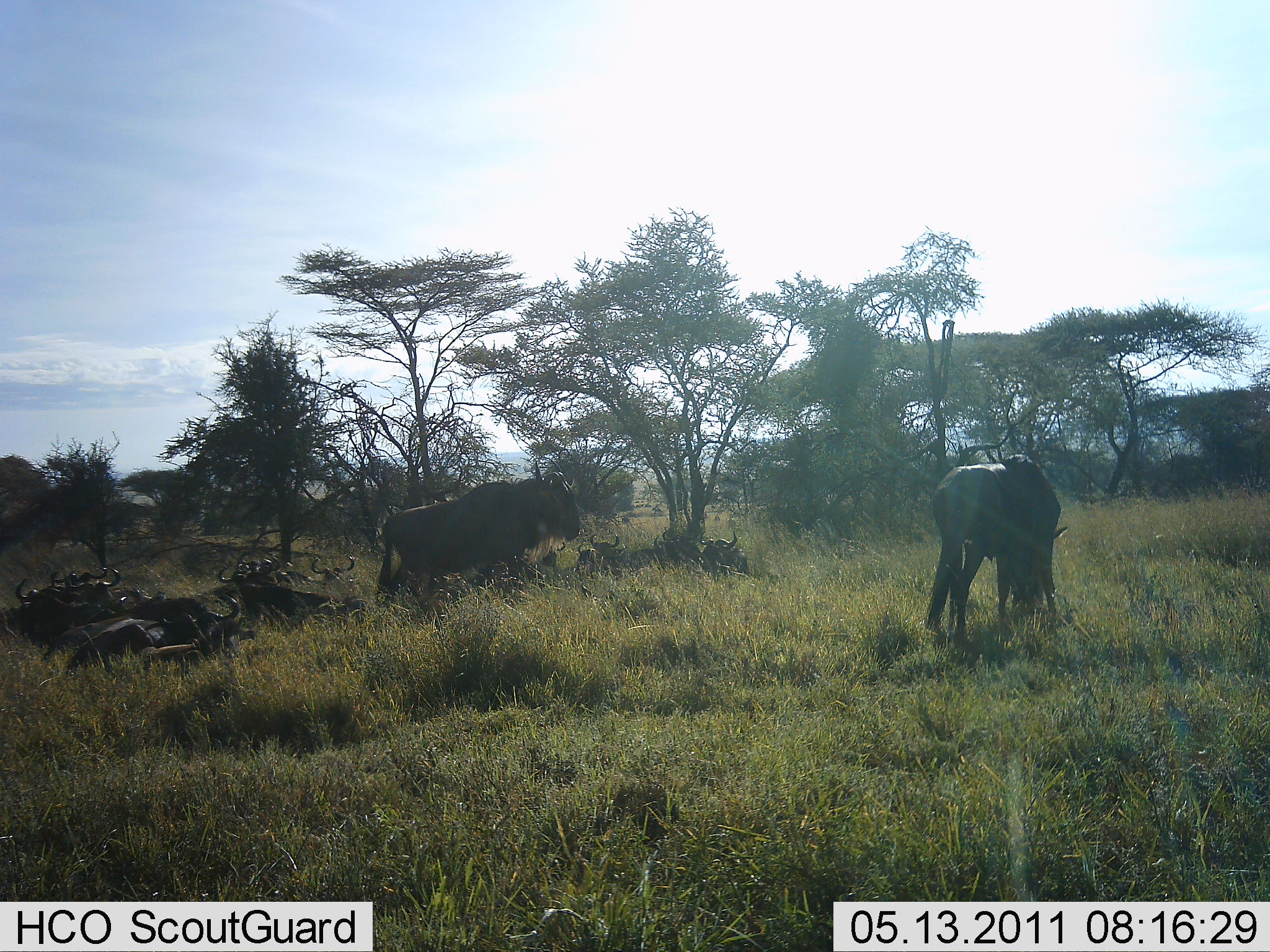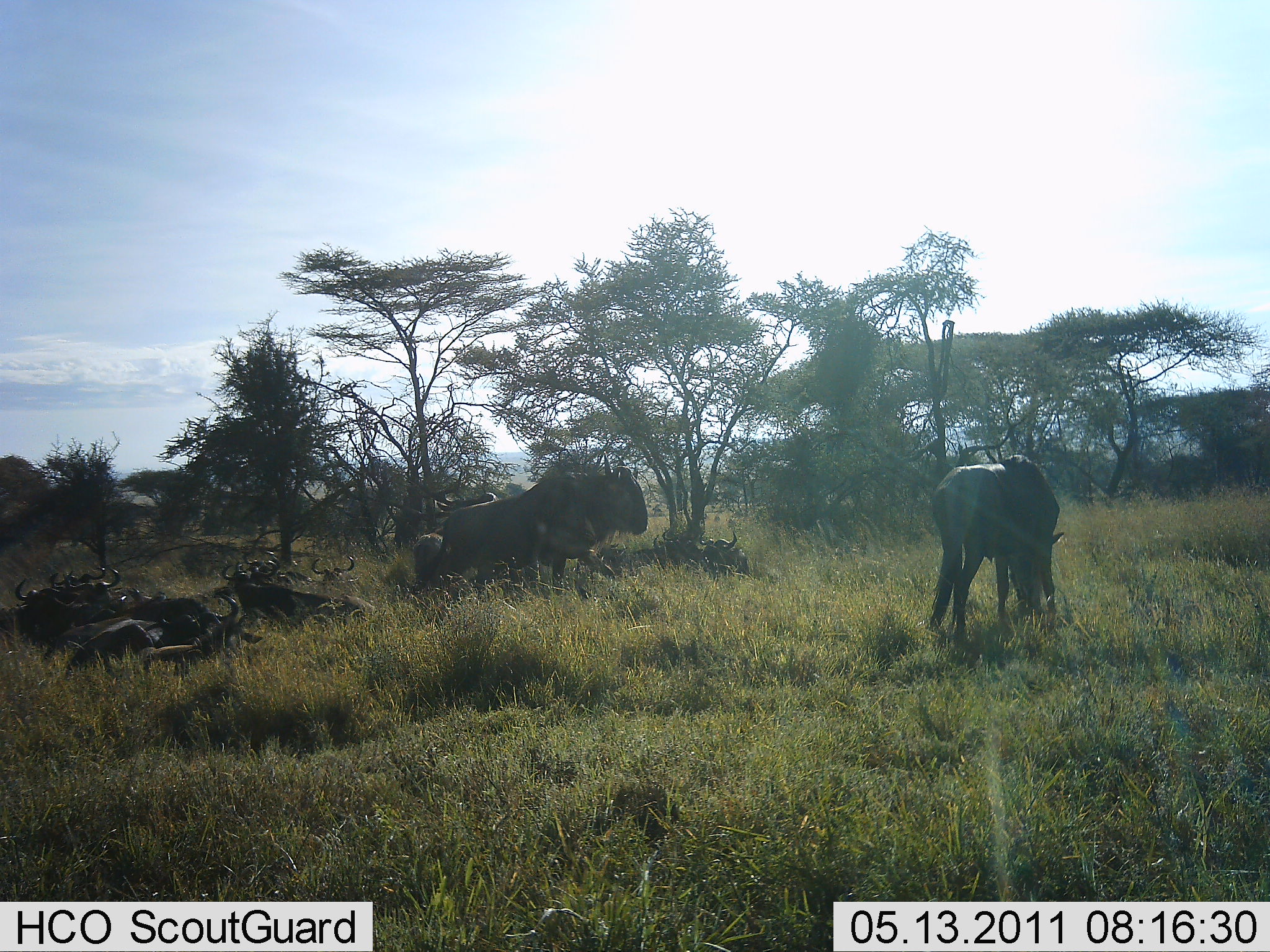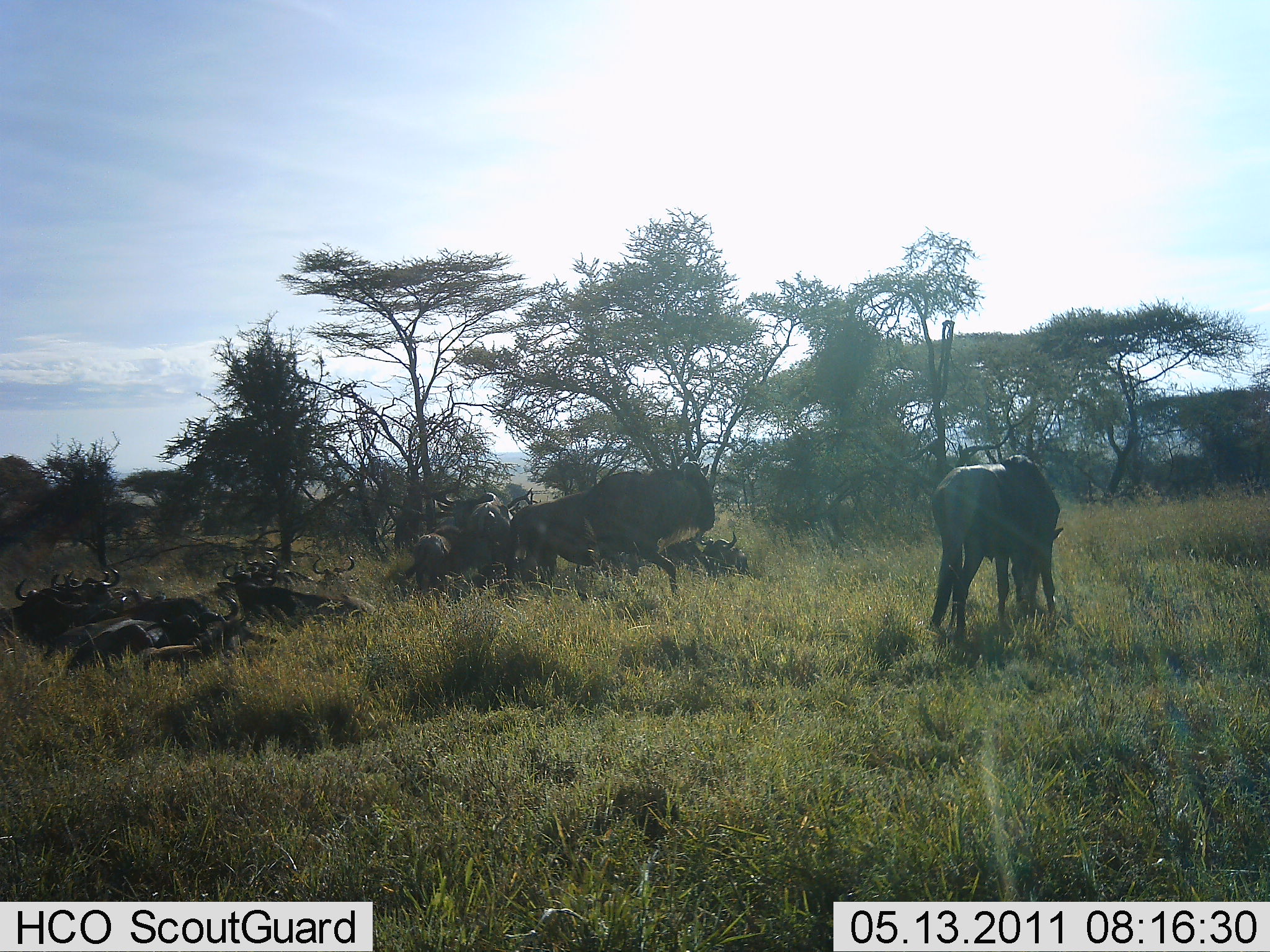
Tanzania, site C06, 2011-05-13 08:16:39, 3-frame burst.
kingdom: Animalia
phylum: Chordata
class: Mammalia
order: Artiodactyla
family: Bovidae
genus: Connochaetes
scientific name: Connochaetes taurinus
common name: blue wildebeest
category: wildebeest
Wildebeest (blue wildebeest) (Connochaetes taurinus), count 11-50. Behavior (volunteer vote fractions): standing 36%, resting 86%, moving 43%, interacting 0%. Young present (vote fraction): 14%. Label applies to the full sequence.